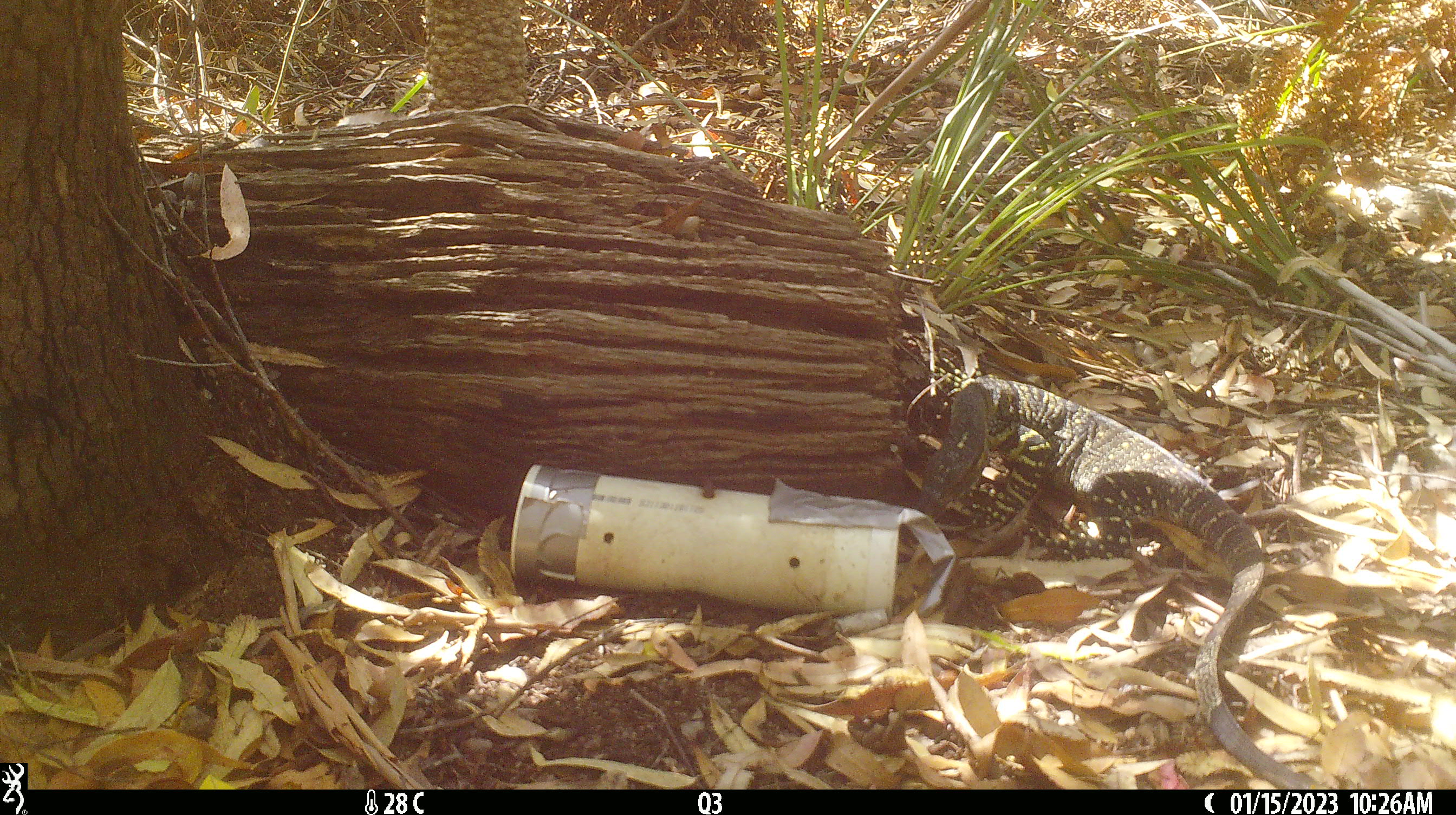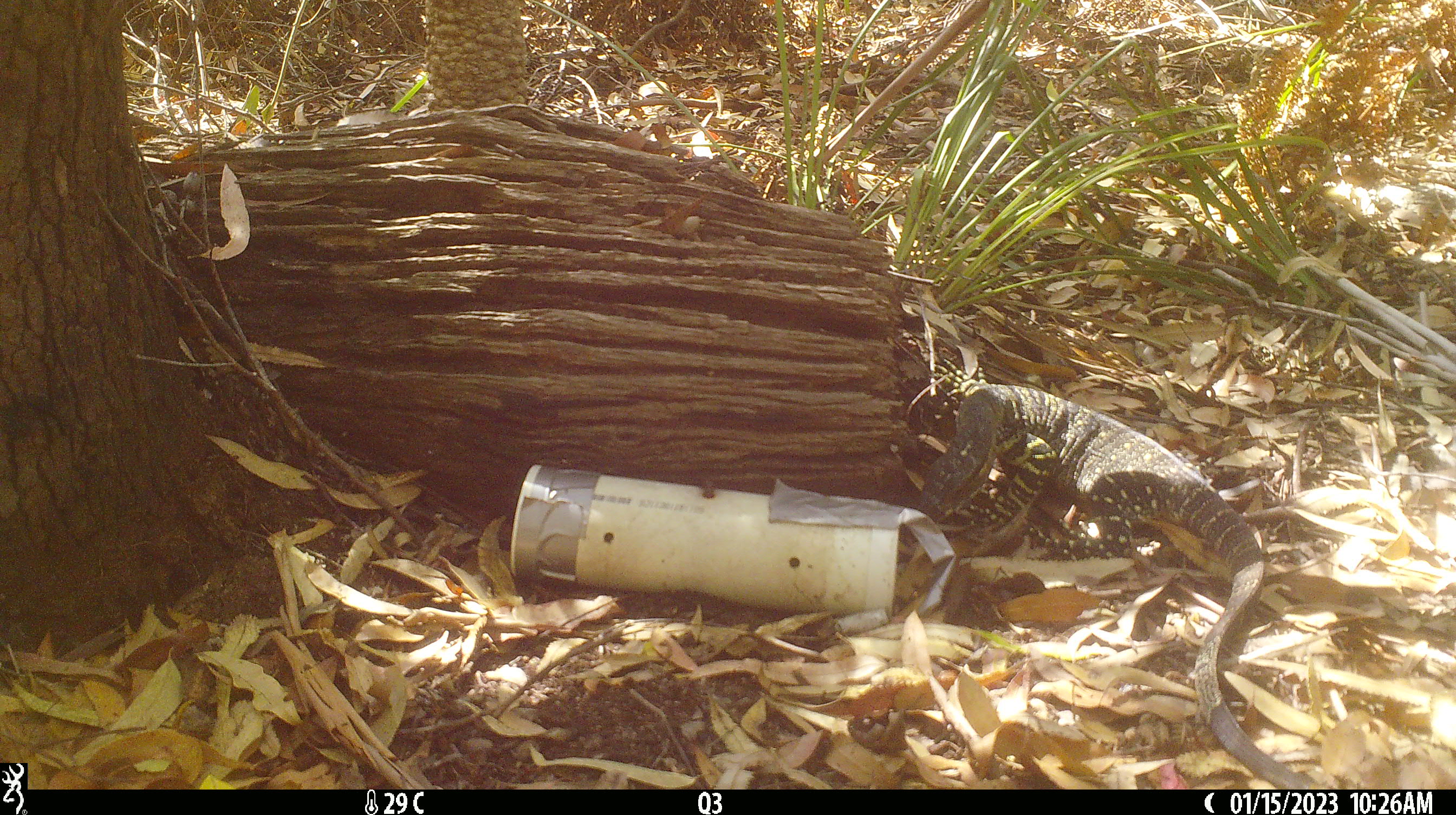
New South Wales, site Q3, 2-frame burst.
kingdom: Animalia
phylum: Chordata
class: Reptilia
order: Squamata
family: Varanidae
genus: Varanus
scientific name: Varanus varius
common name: lace monitor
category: goanna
Goanna (lace monitor) (Varanus varius).